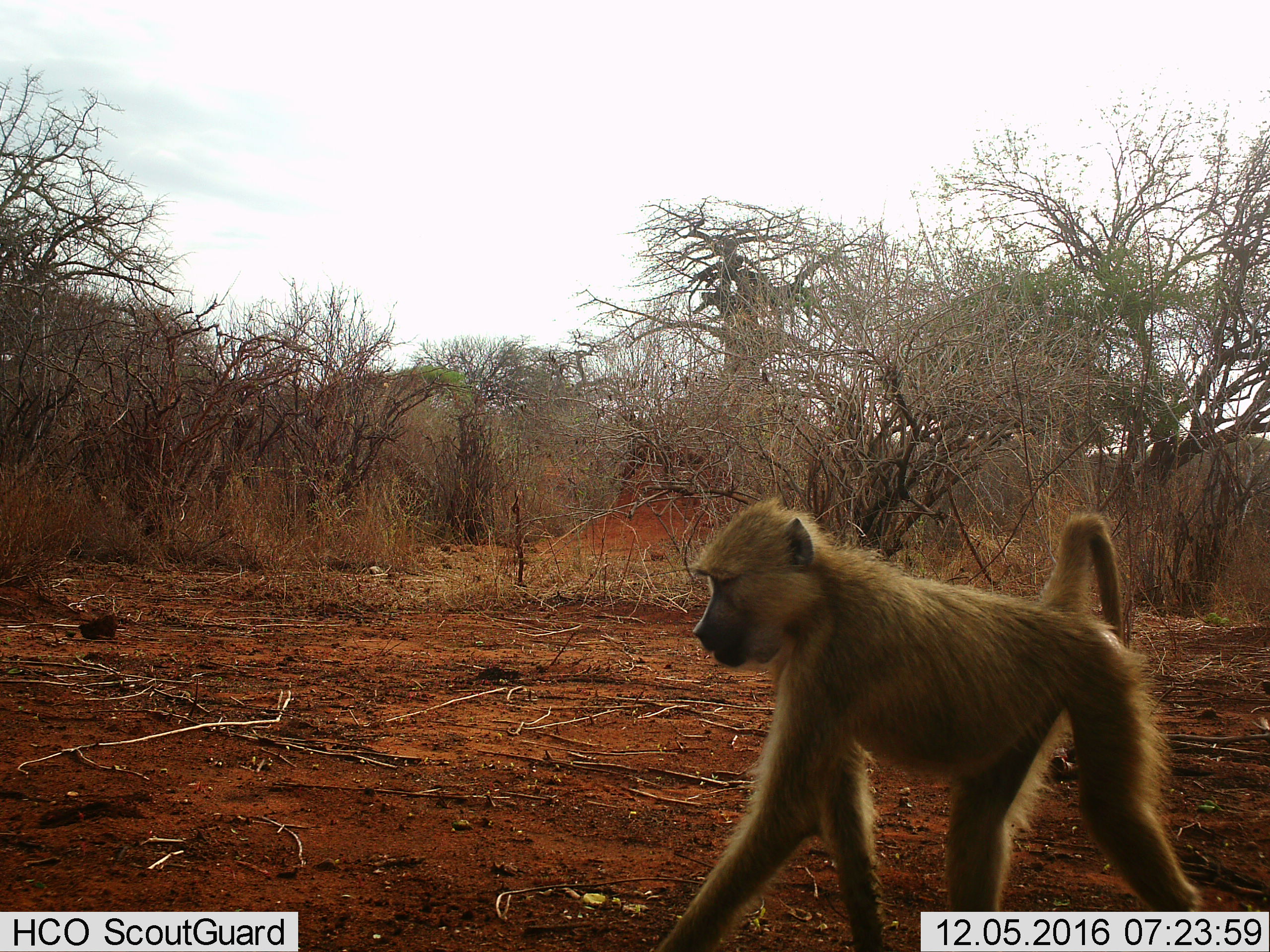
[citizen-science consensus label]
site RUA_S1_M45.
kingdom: Animalia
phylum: Chordata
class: Mammalia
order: Primates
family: Cercopithecidae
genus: Papio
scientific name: Papio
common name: baboon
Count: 1.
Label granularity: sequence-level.